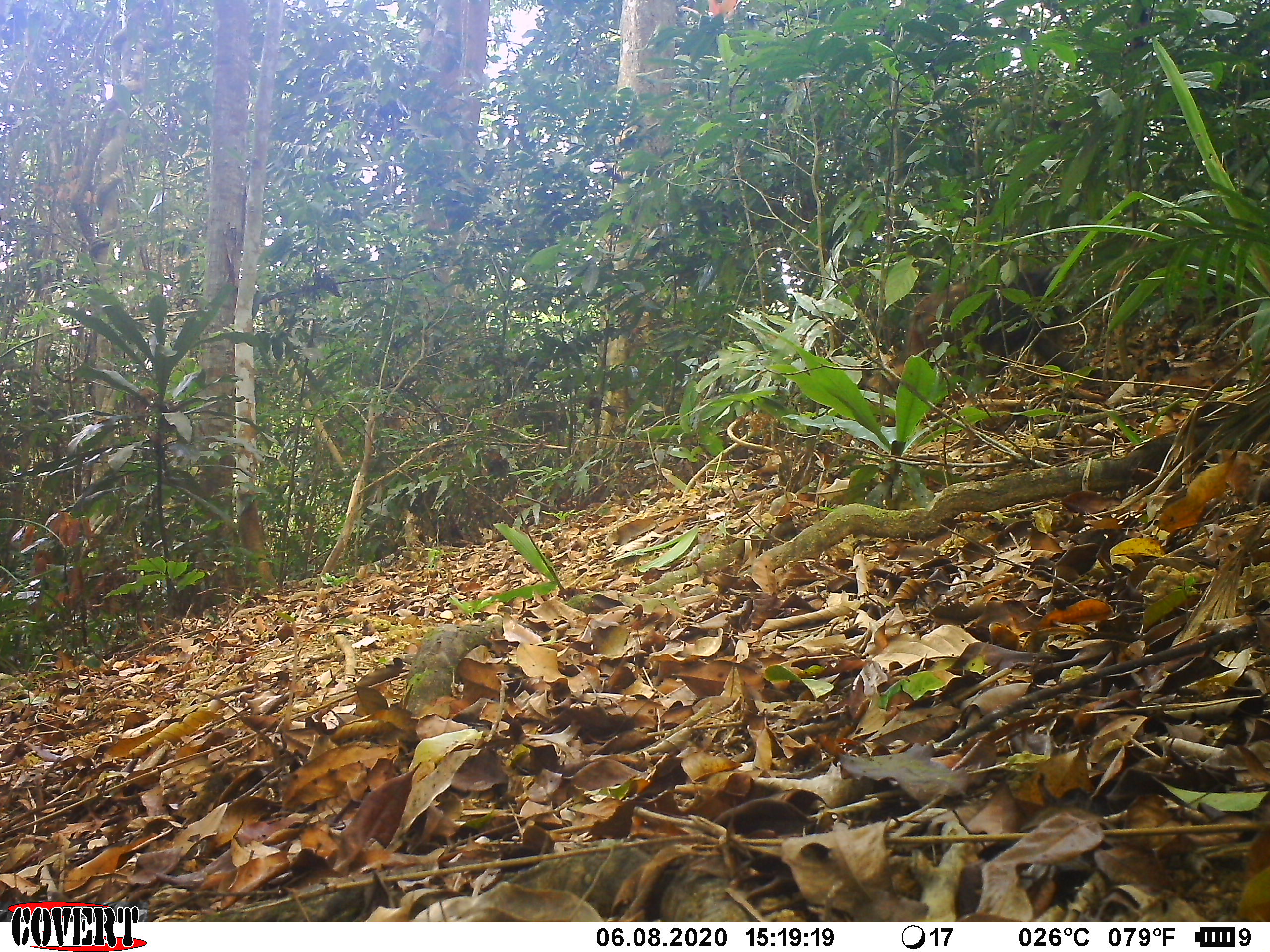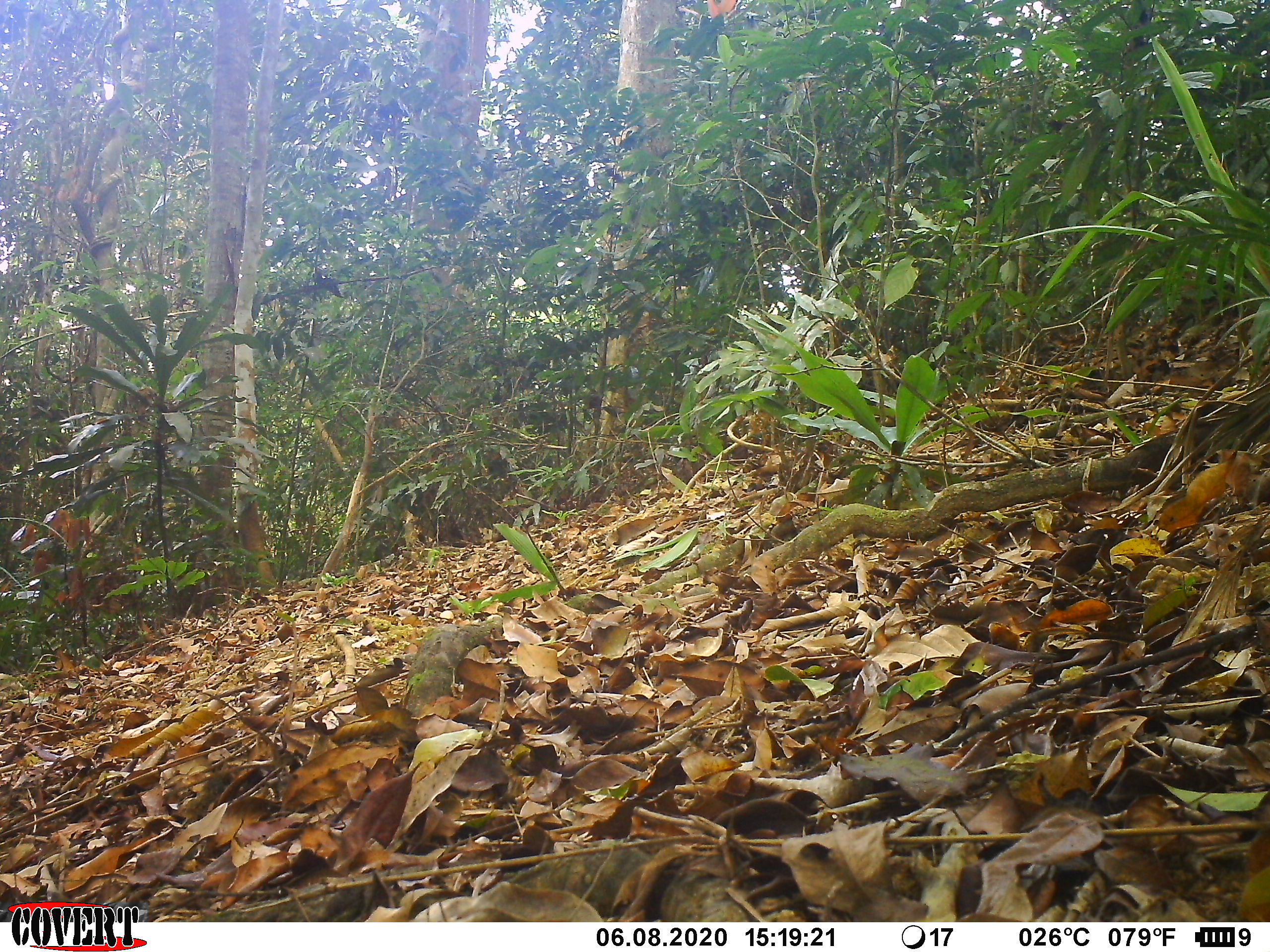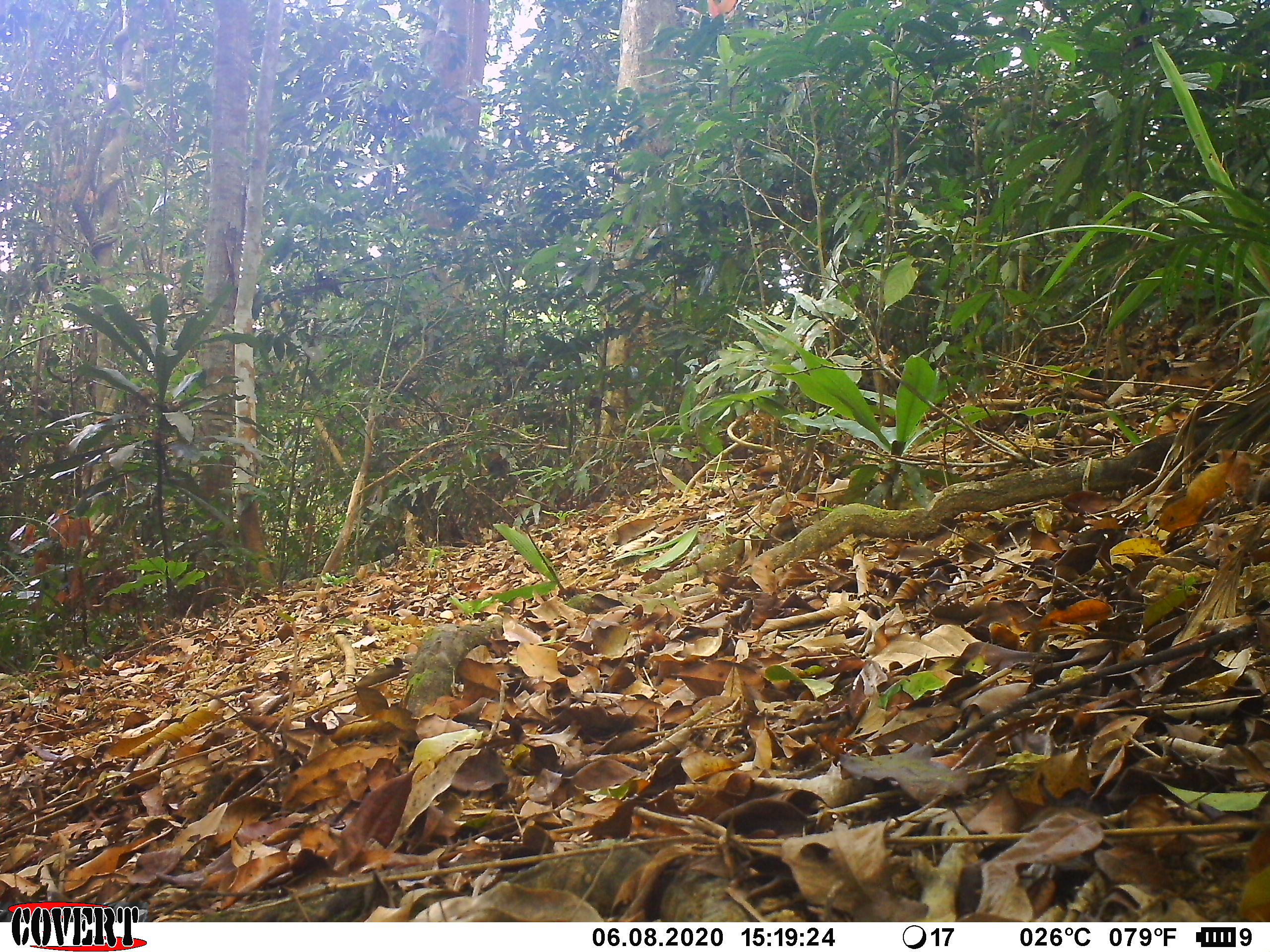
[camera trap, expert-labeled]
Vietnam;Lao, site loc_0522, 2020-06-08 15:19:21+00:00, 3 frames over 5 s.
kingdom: Animalia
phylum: Chordata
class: Mammalia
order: Primates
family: Cercopithecidae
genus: Macaca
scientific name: Macaca arctoides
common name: stump-tailed macaque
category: stump tailed macaque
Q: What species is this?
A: Stump tailed macaque (stump-tailed macaque) (Macaca arctoides).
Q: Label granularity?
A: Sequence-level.